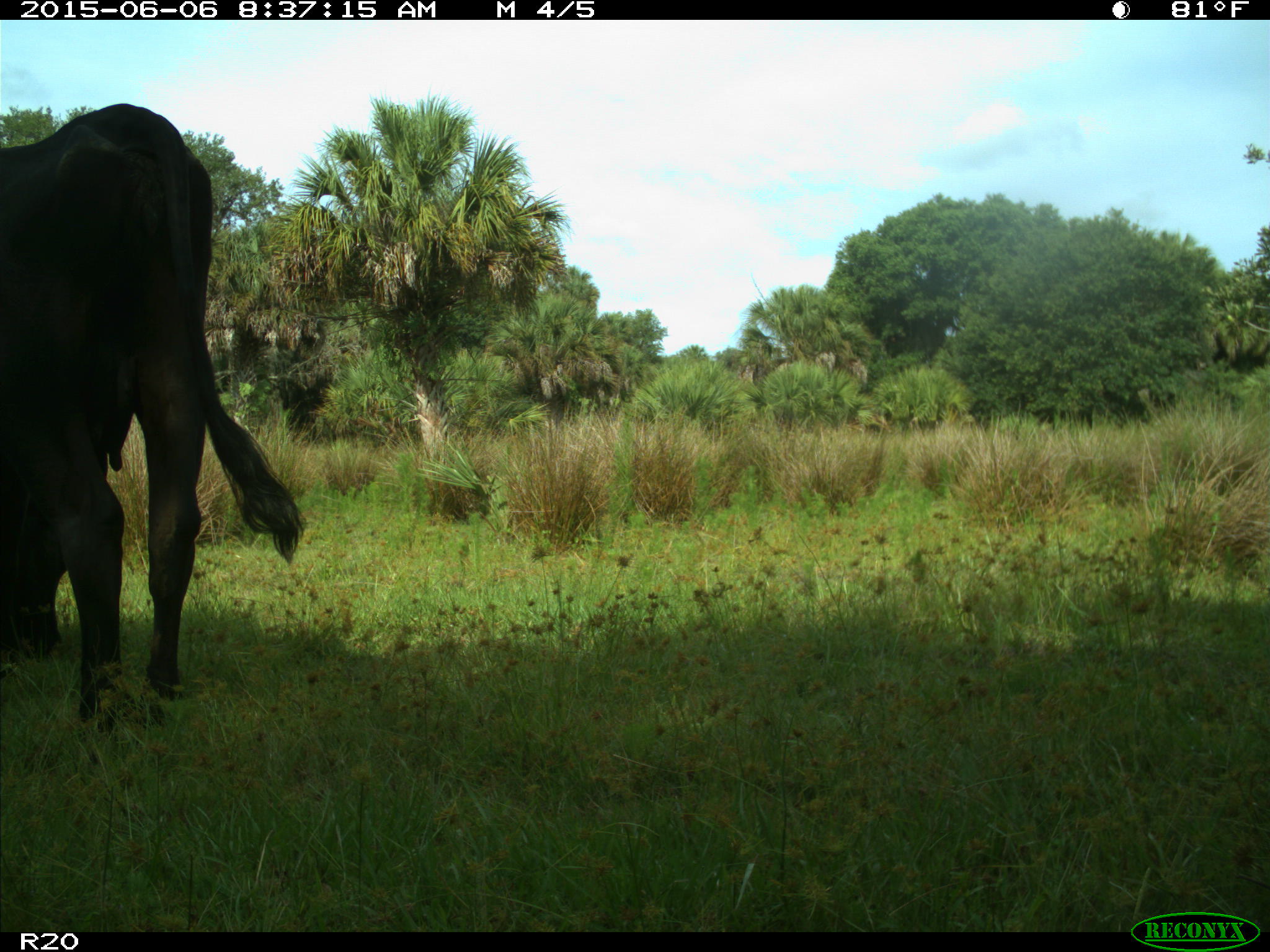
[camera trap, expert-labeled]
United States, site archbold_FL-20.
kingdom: Animalia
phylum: Chordata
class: Mammalia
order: Artiodactyla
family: Bovidae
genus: Bos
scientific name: Bos taurus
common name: domestic cow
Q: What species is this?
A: Bos taurus (domestic cow).